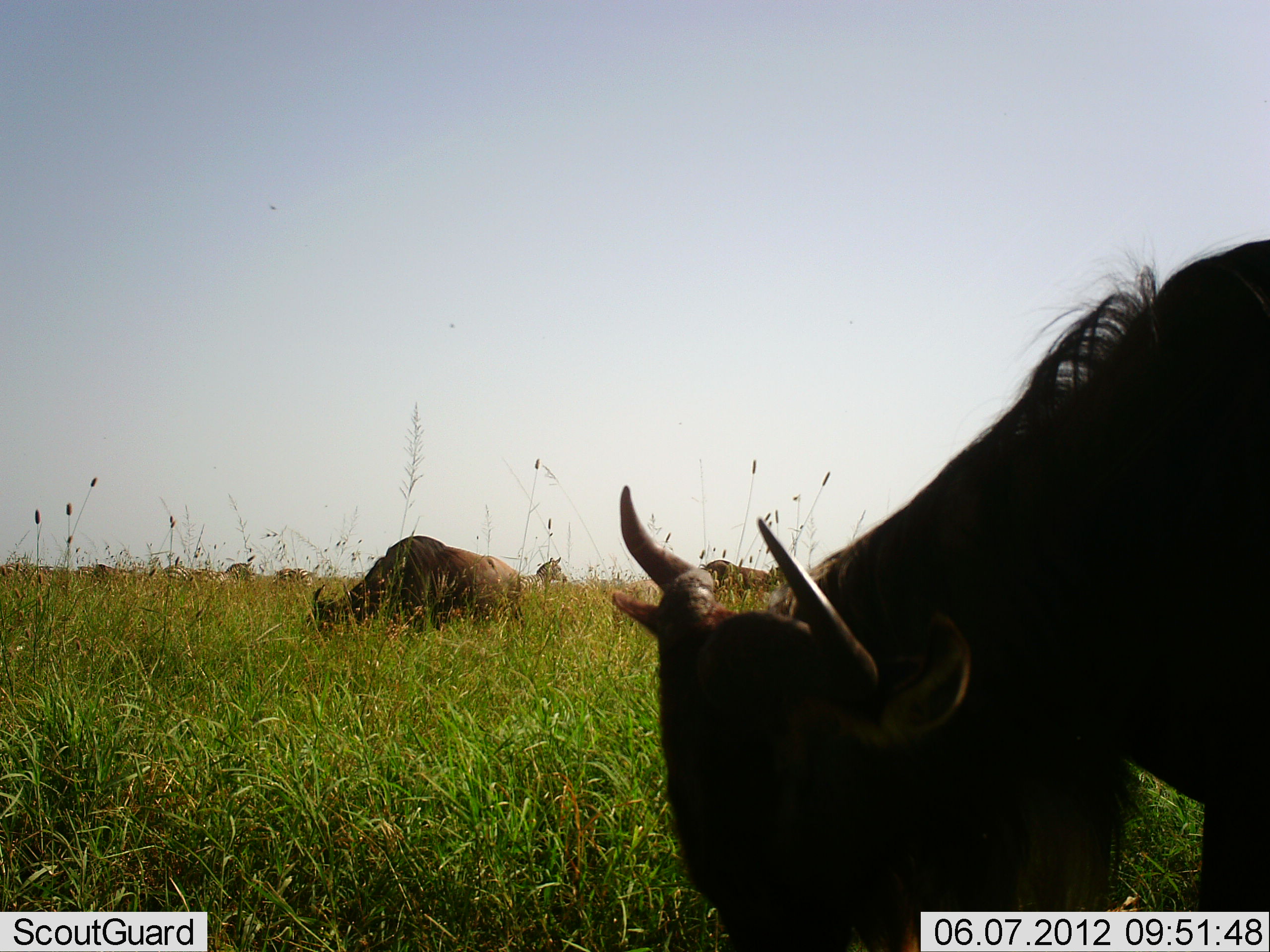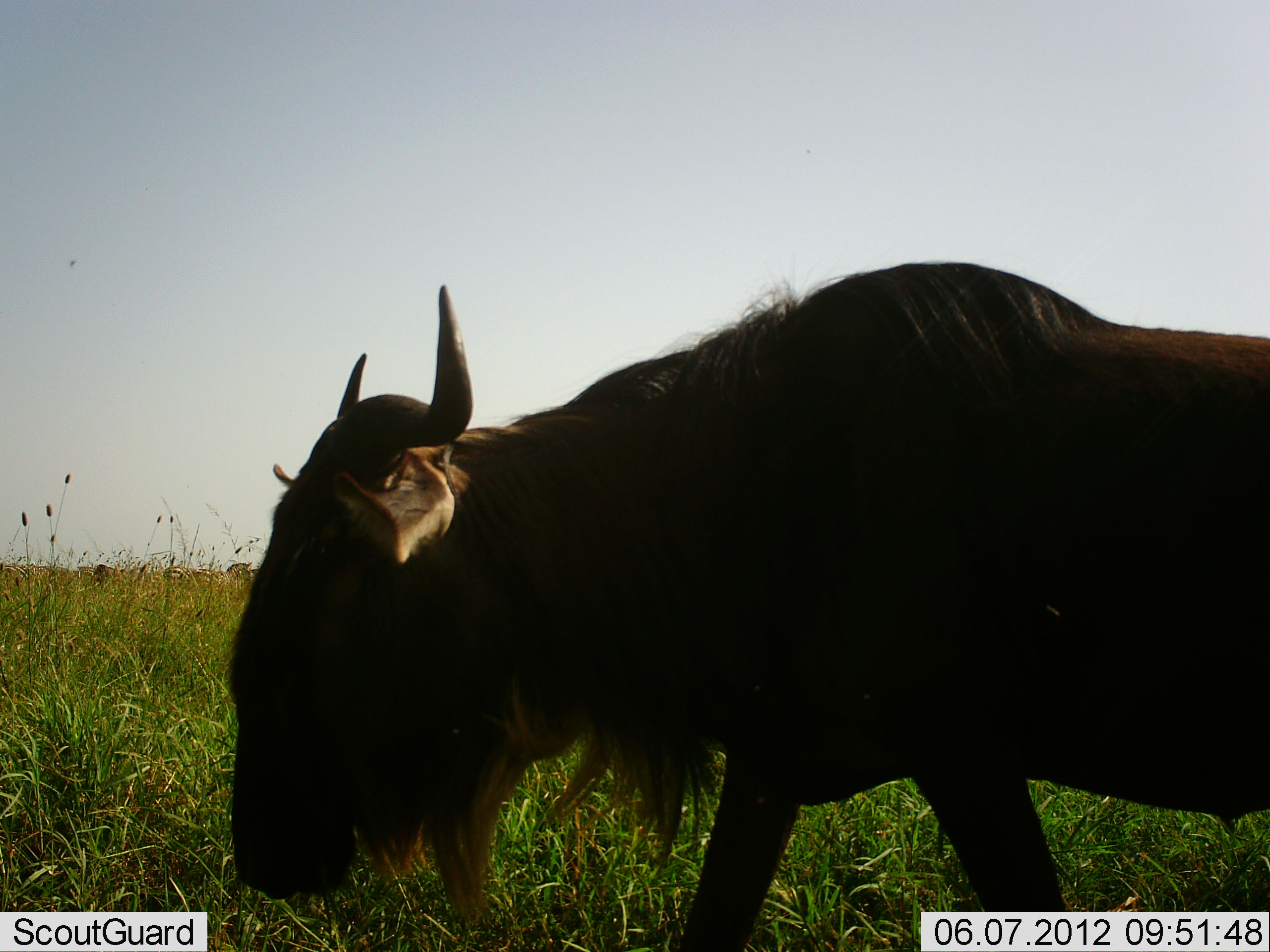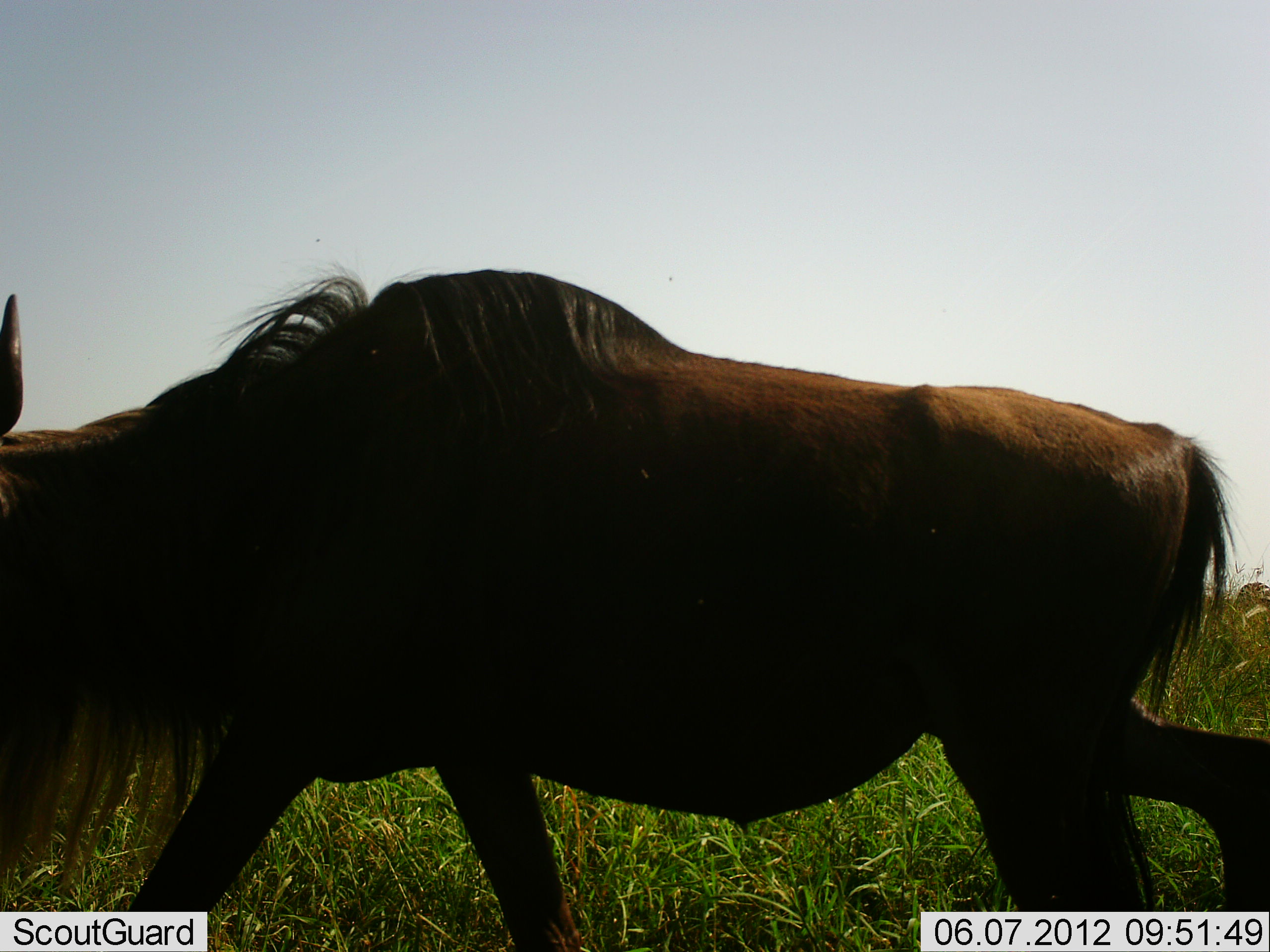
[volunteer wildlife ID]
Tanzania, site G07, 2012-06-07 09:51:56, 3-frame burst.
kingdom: Animalia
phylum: Chordata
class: Mammalia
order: Artiodactyla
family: Bovidae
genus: Connochaetes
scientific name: Connochaetes taurinus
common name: blue wildebeest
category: wildebeest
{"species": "wildebeest (blue wildebeest) (Connochaetes taurinus)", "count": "3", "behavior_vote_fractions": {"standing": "54%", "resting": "0%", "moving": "92%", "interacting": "0%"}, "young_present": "0%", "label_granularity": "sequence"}